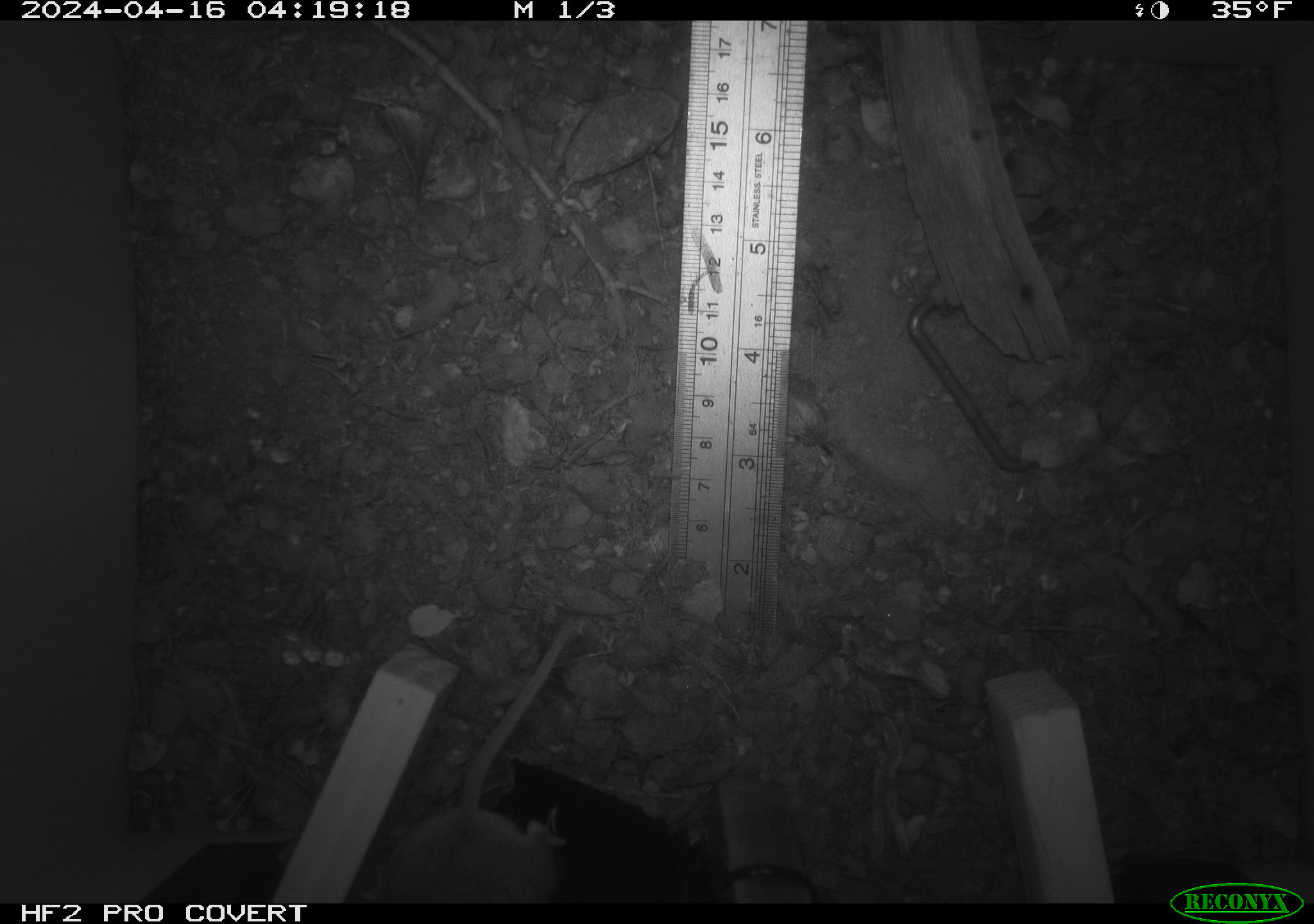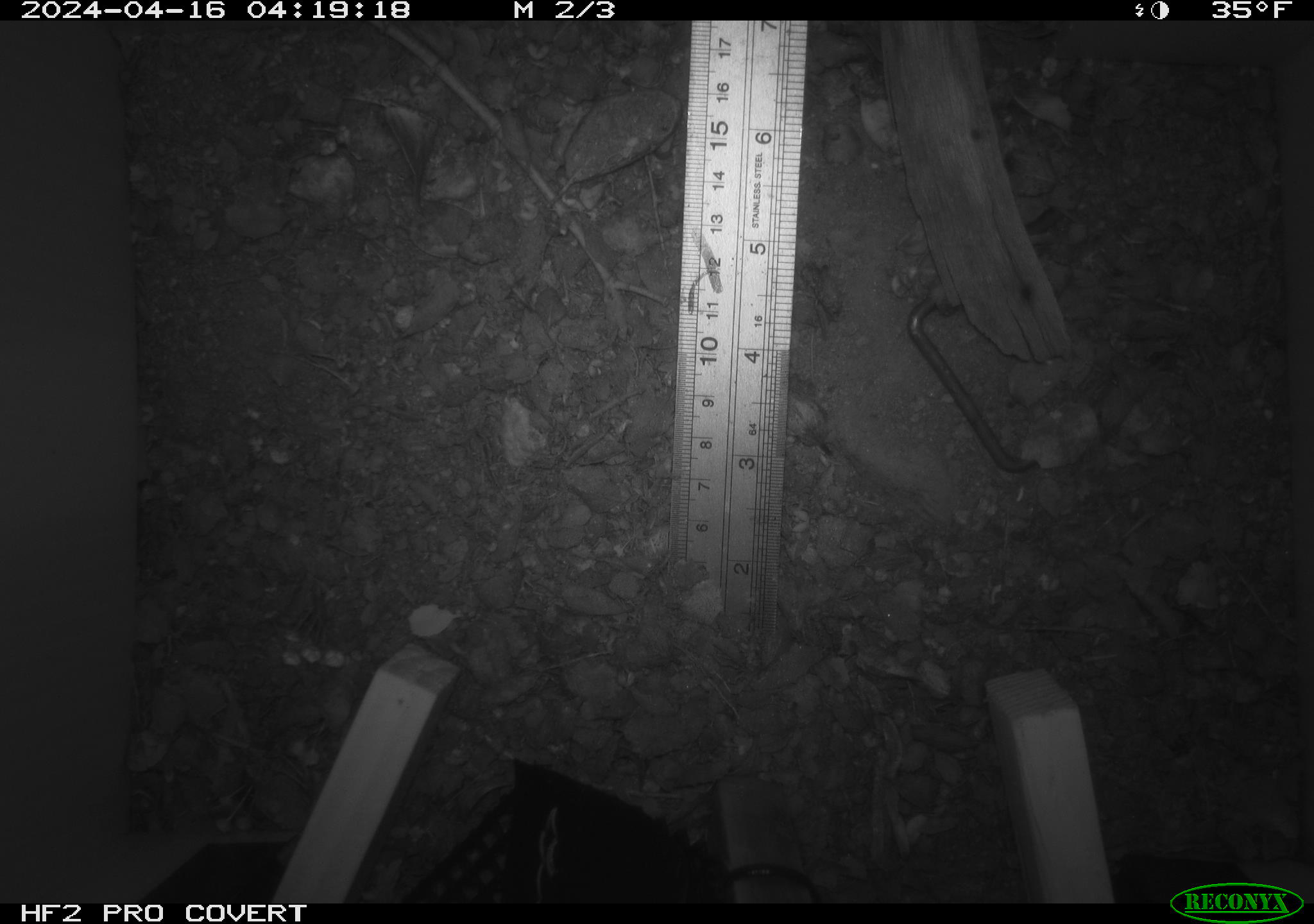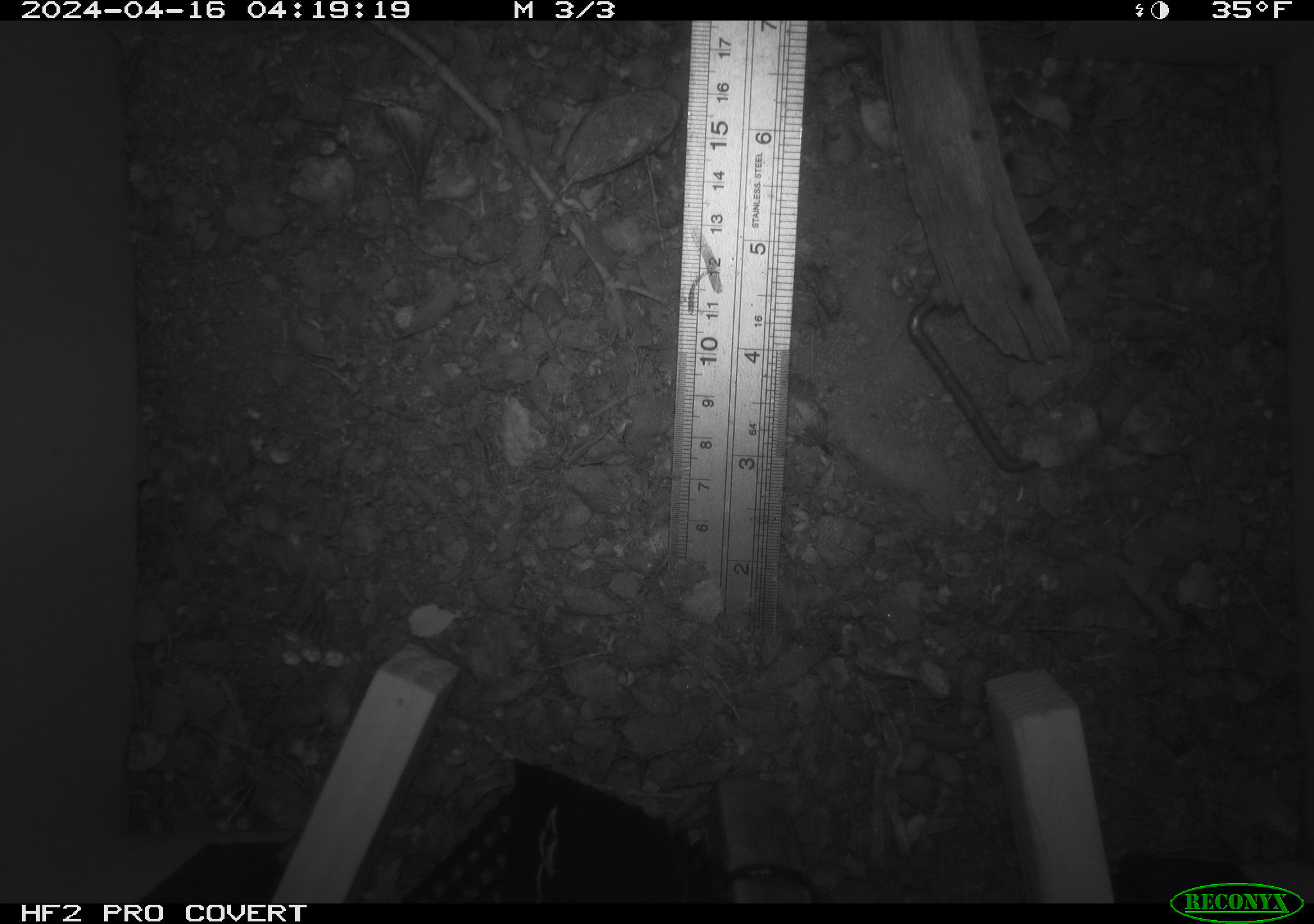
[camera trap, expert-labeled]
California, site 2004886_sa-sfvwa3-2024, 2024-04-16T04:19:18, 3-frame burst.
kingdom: Animalia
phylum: Chordata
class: Mammalia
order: Rodentia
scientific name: Rodentia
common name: mouse species